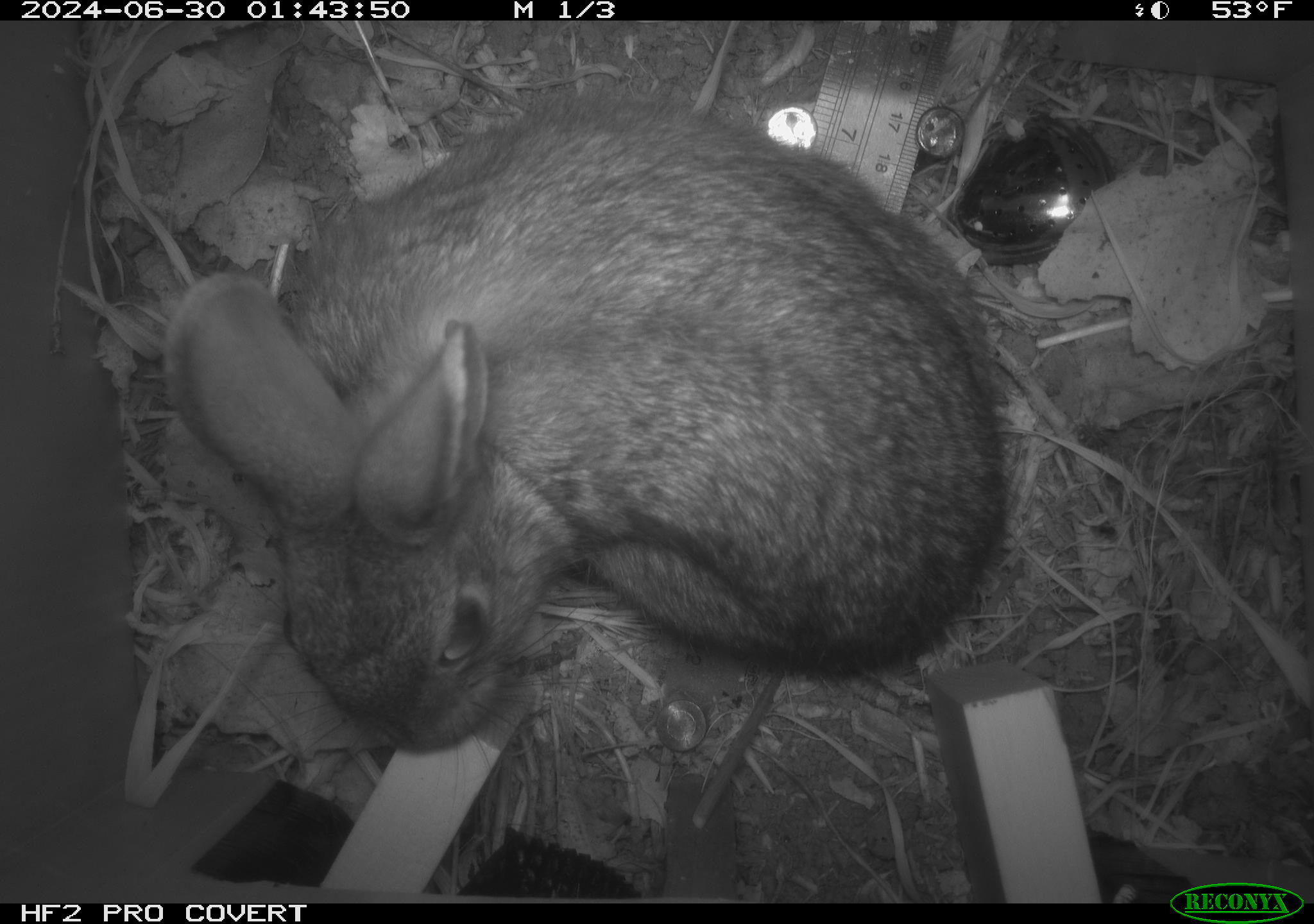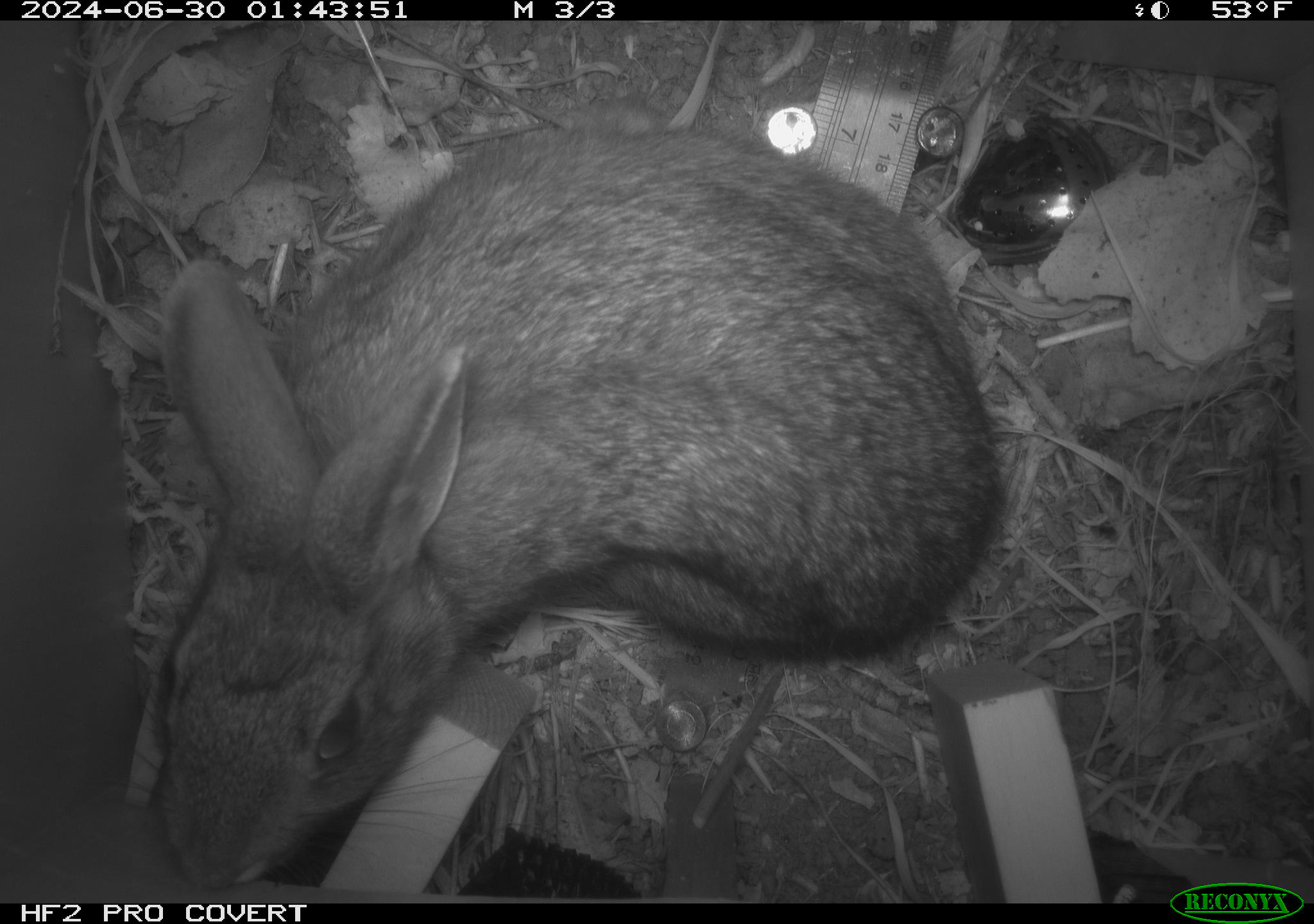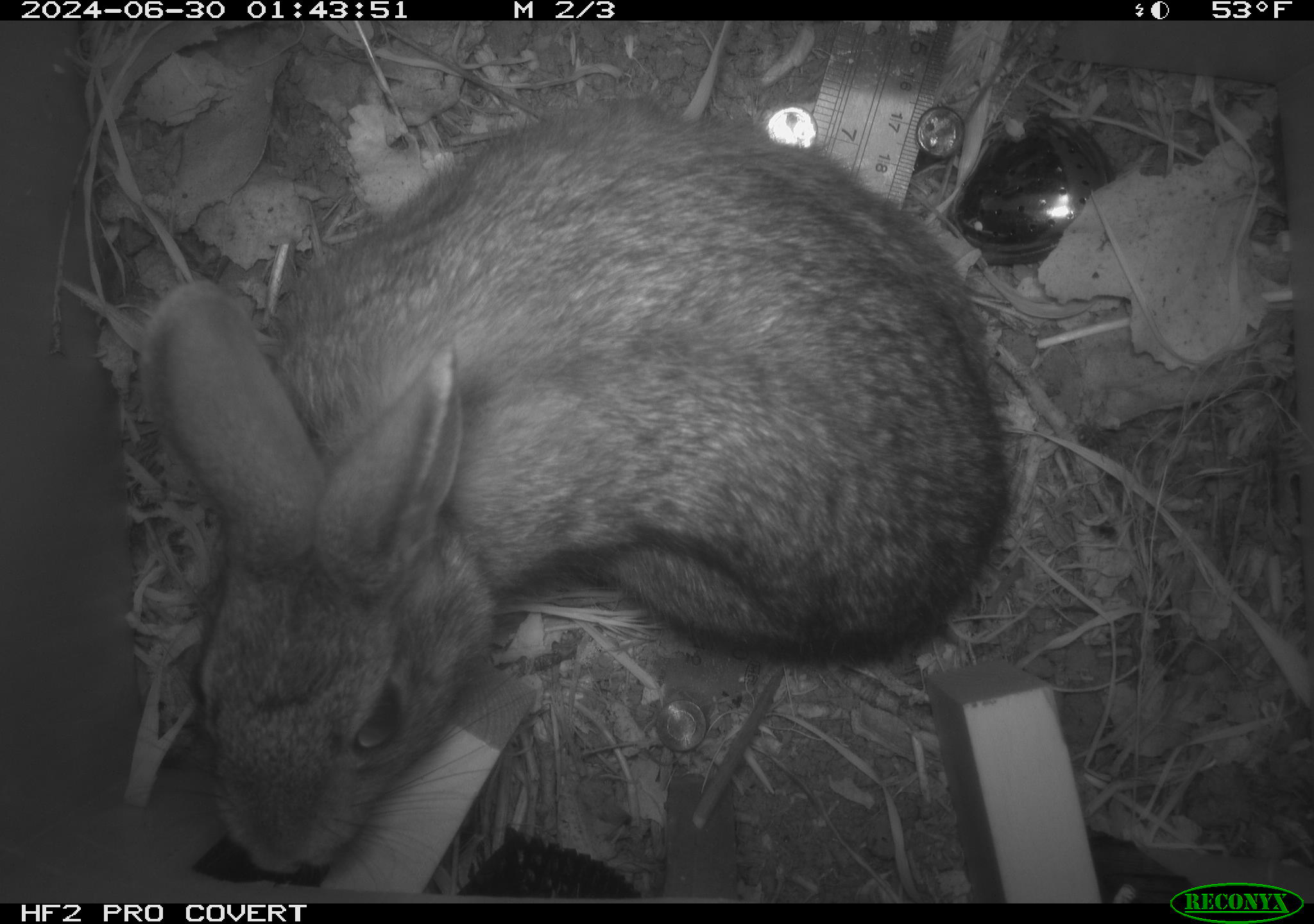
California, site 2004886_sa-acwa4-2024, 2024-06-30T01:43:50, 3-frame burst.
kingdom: Animalia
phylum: Chordata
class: Mammalia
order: Lagomorpha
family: Leporidae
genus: Sylvilagus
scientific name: Sylvilagus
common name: cottontail rabbits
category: sylvilagus species